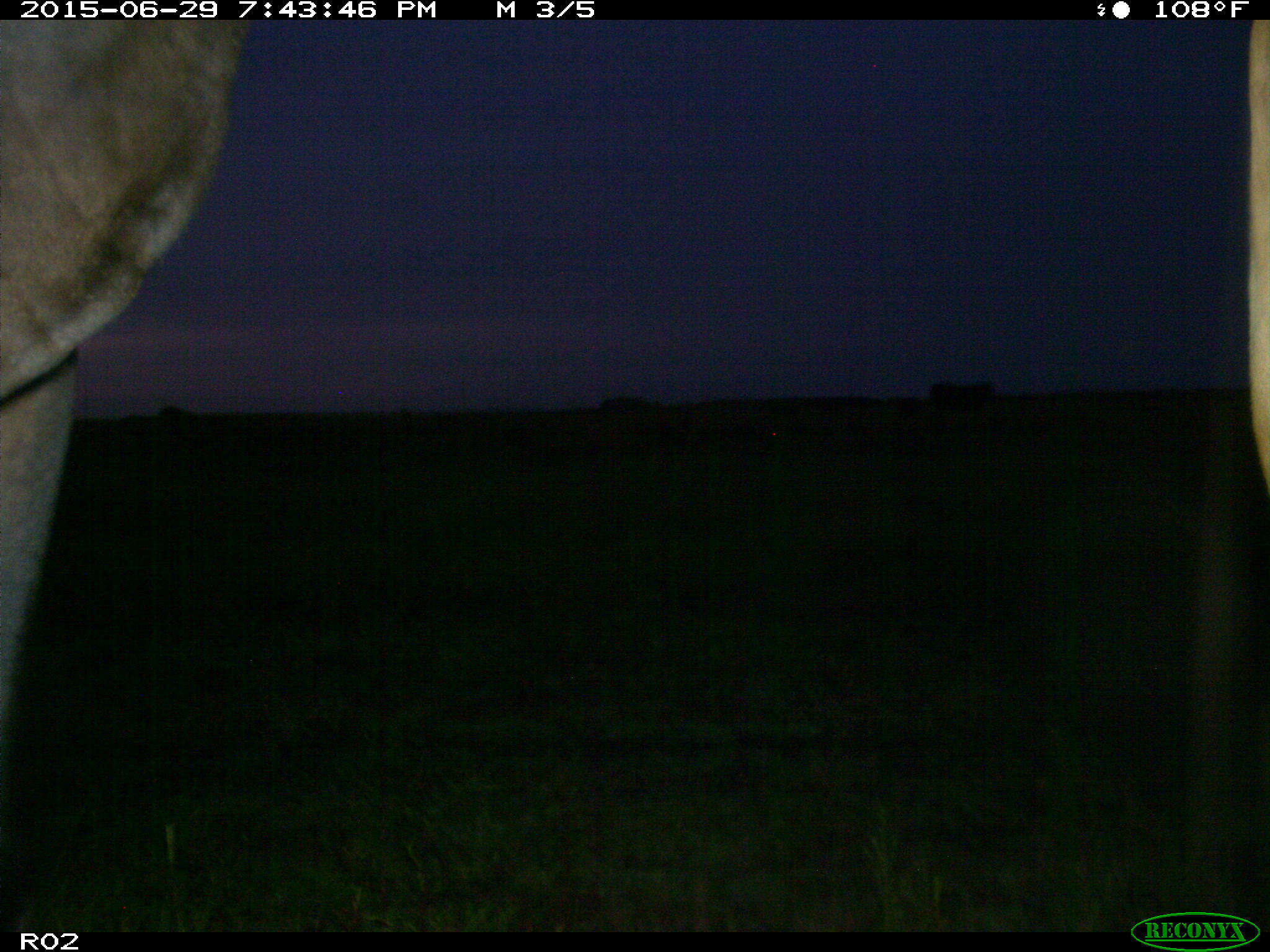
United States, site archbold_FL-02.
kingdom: Animalia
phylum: Chordata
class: Mammalia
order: Artiodactyla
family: Bovidae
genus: Bos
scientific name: Bos taurus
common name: domestic cow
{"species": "Bos taurus (domestic cow)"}